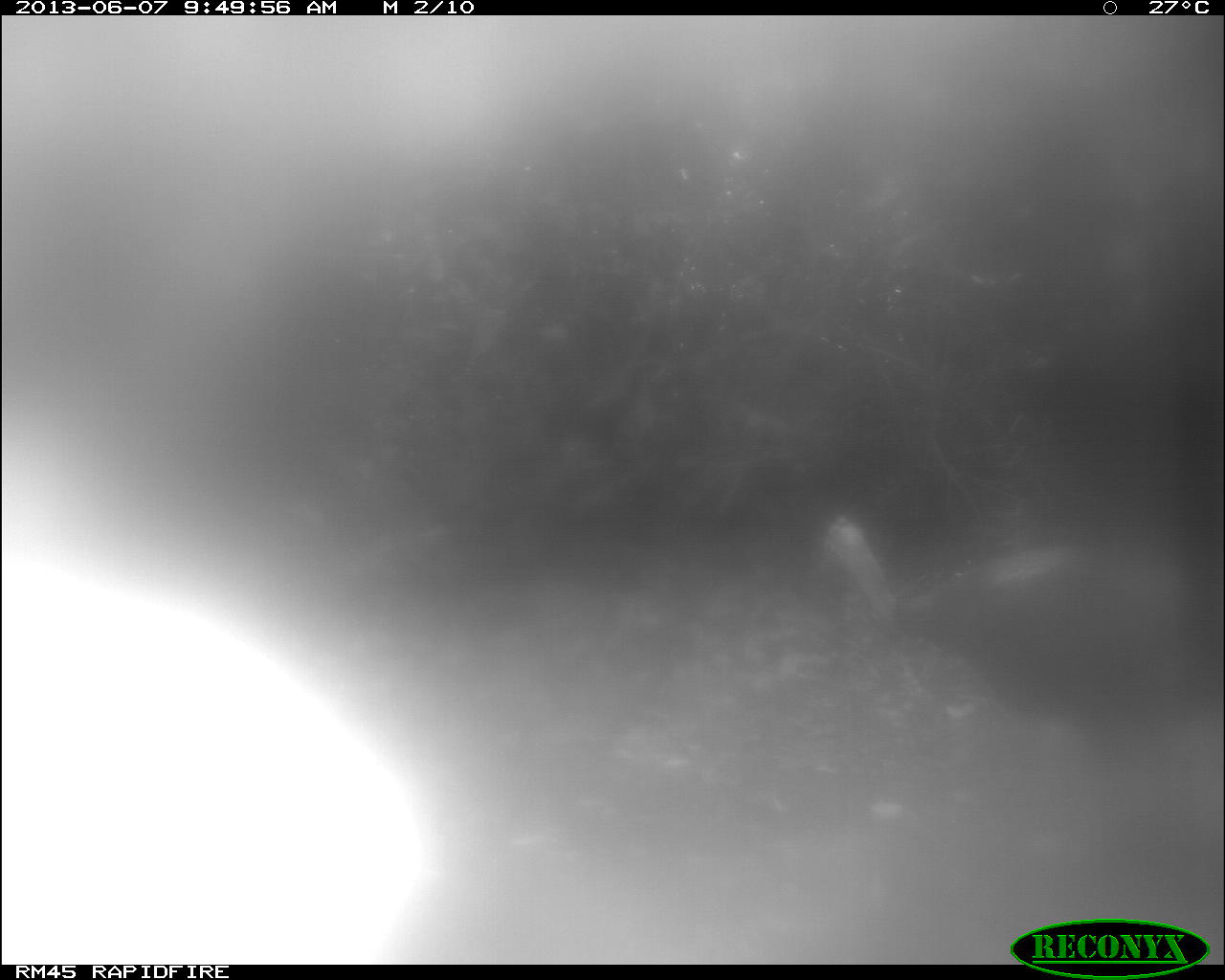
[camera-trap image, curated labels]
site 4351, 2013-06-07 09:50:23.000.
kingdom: Animalia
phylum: Chordata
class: Aves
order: Galliformes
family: Phasianidae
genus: Meleagris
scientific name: Meleagris ocellata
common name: ocellated turkey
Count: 1.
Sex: male.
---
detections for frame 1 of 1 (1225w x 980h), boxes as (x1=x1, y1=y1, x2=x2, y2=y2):
meleagris ocellata: (x1=813, y1=512, x2=1193, y2=880)